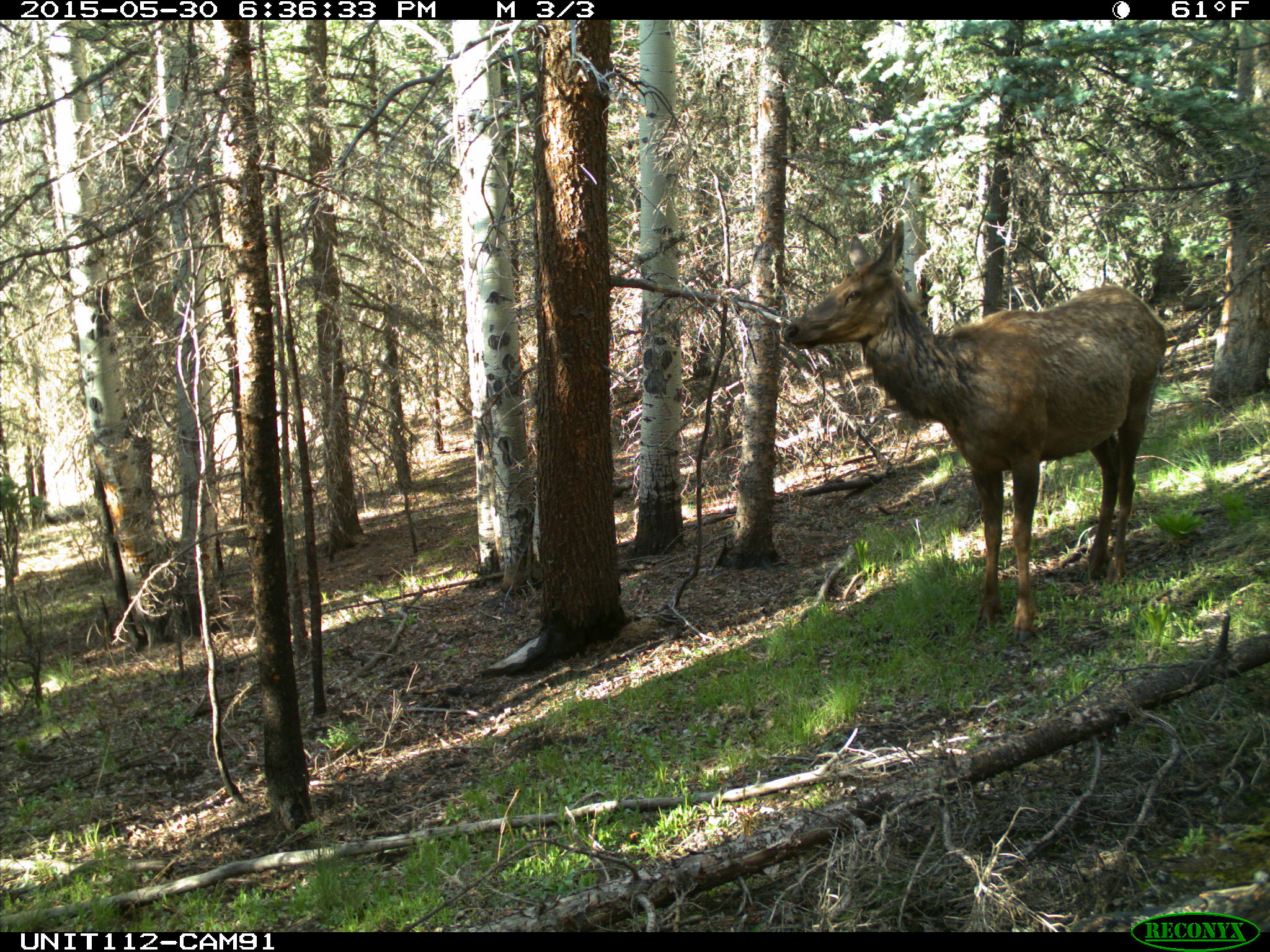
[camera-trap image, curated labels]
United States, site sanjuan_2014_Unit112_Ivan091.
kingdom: Animalia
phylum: Chordata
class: Mammalia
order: Artiodactyla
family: Cervidae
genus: Cervus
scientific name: Cervus elaphus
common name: red deer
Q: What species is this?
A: Cervus elaphus (red deer).